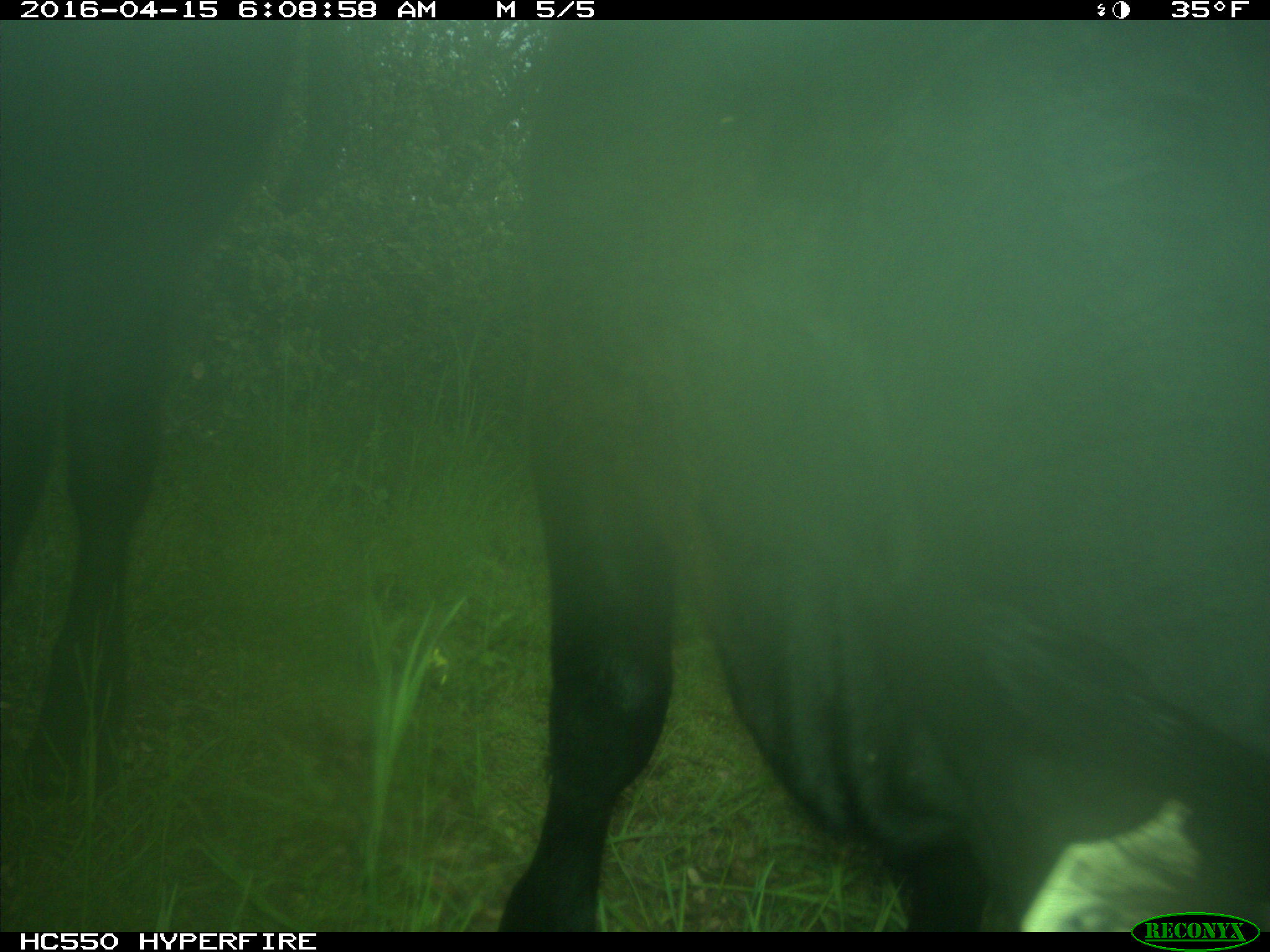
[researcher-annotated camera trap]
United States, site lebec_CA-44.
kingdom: Animalia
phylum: Chordata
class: Mammalia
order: Artiodactyla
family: Bovidae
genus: Bos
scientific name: Bos taurus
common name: domestic cow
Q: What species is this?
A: Bos taurus (domestic cow).